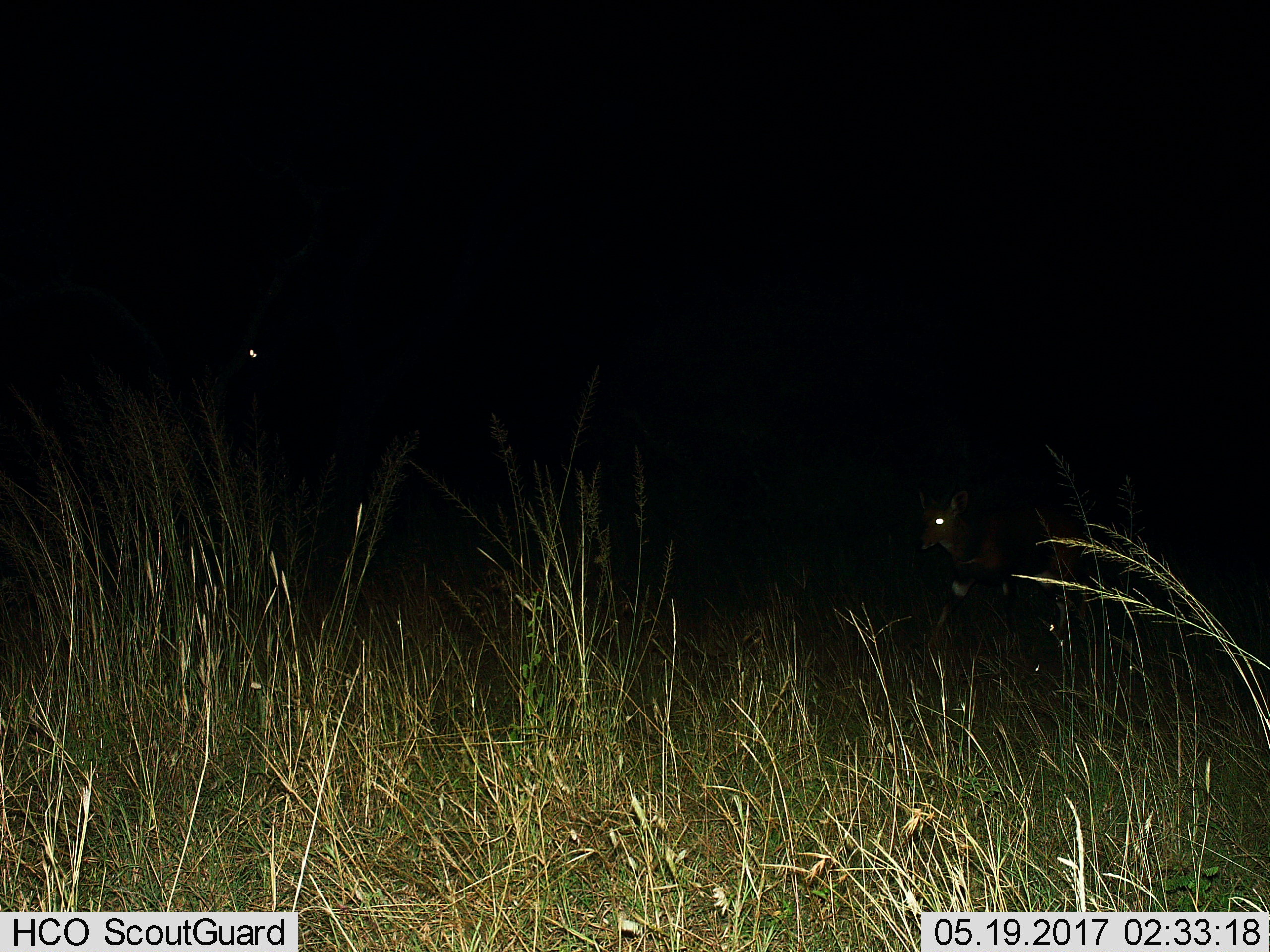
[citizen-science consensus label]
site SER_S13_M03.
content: unidentified animal